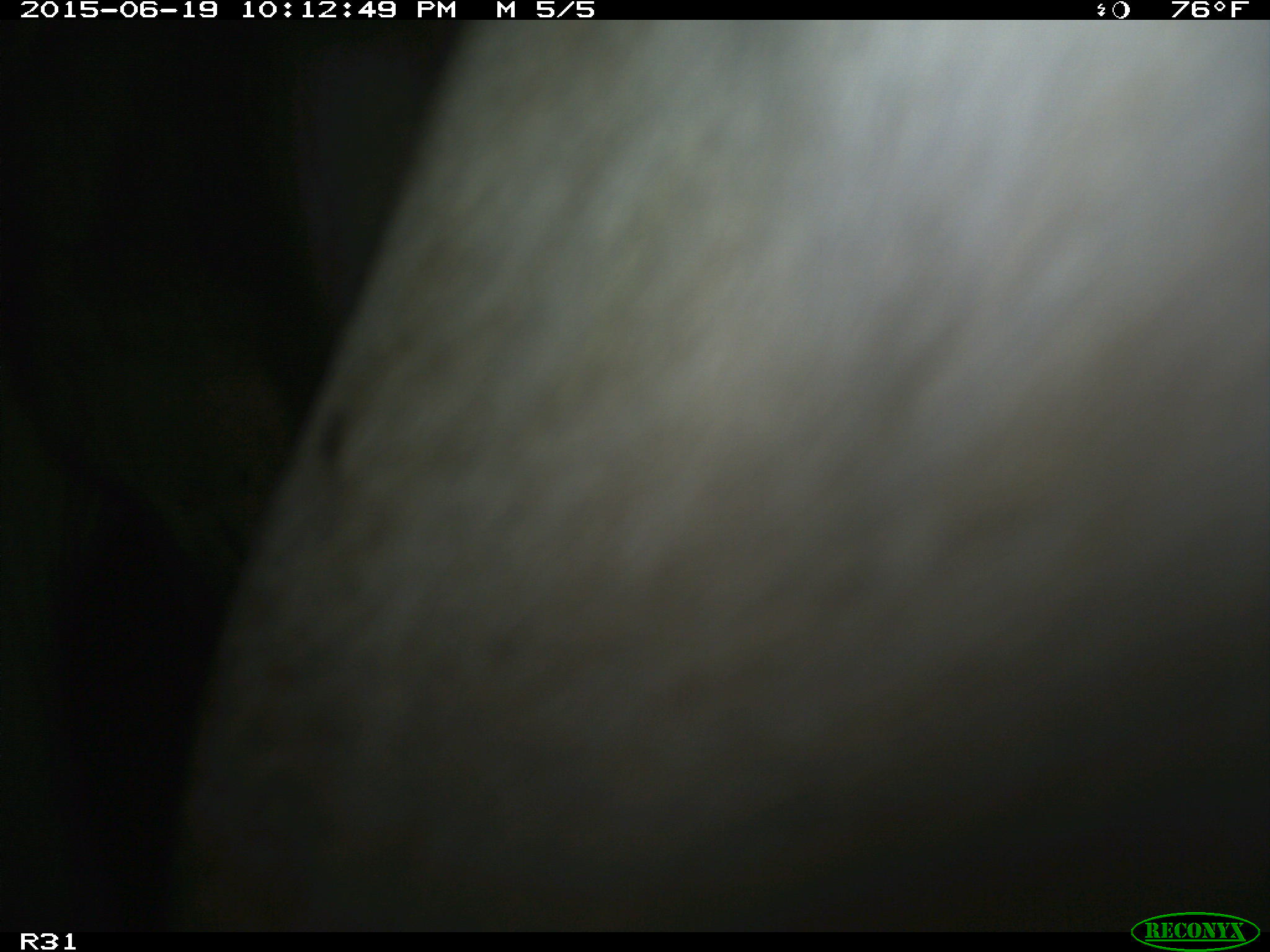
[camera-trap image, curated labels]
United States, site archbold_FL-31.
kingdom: Animalia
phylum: Chordata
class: Mammalia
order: Artiodactyla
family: Bovidae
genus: Bos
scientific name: Bos taurus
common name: domestic cow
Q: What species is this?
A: Bos taurus (domestic cow).